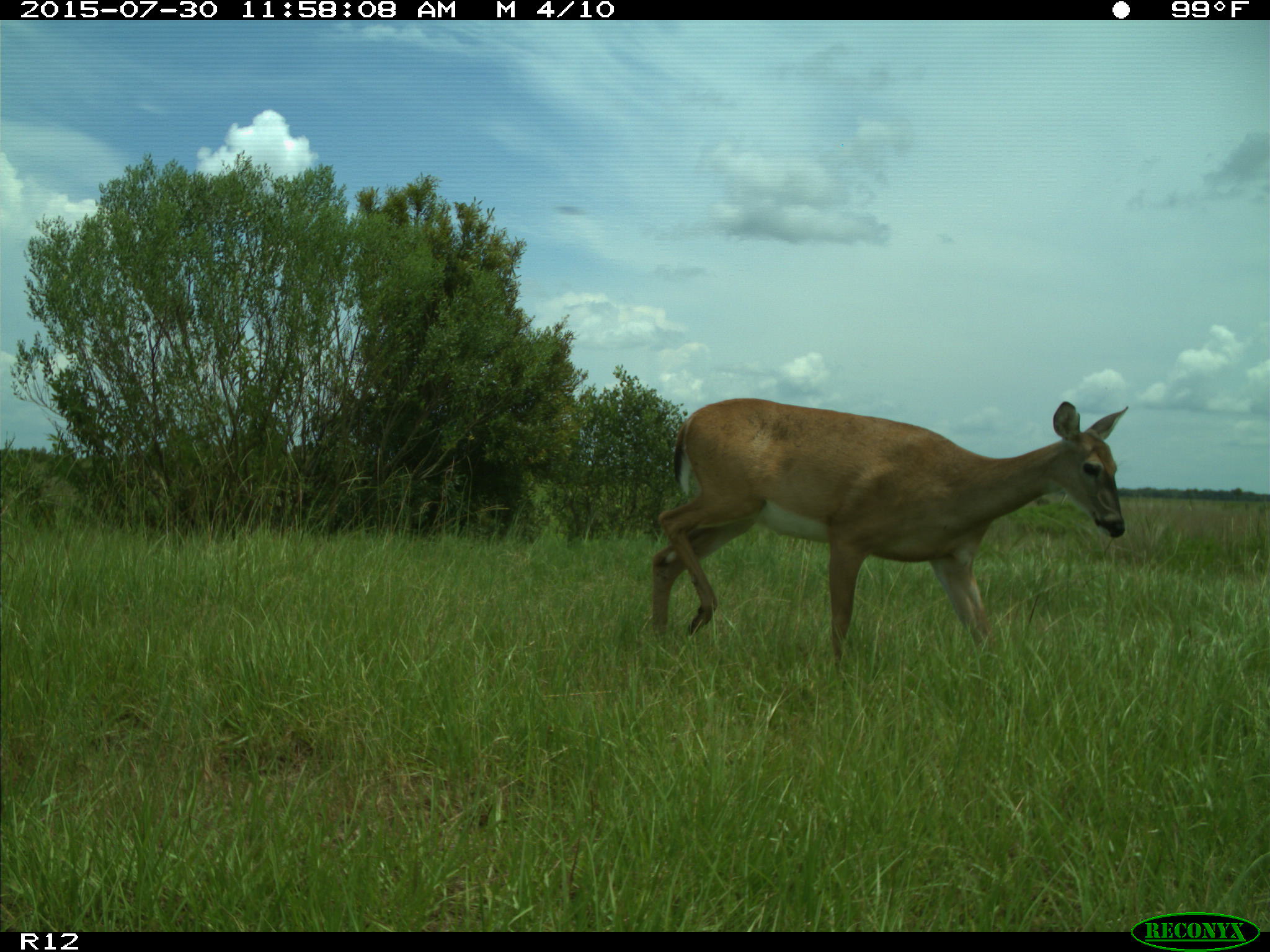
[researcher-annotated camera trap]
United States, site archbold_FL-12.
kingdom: Animalia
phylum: Chordata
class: Mammalia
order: Artiodactyla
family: Cervidae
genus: Odocoileus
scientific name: Odocoileus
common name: deer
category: unidentified deer